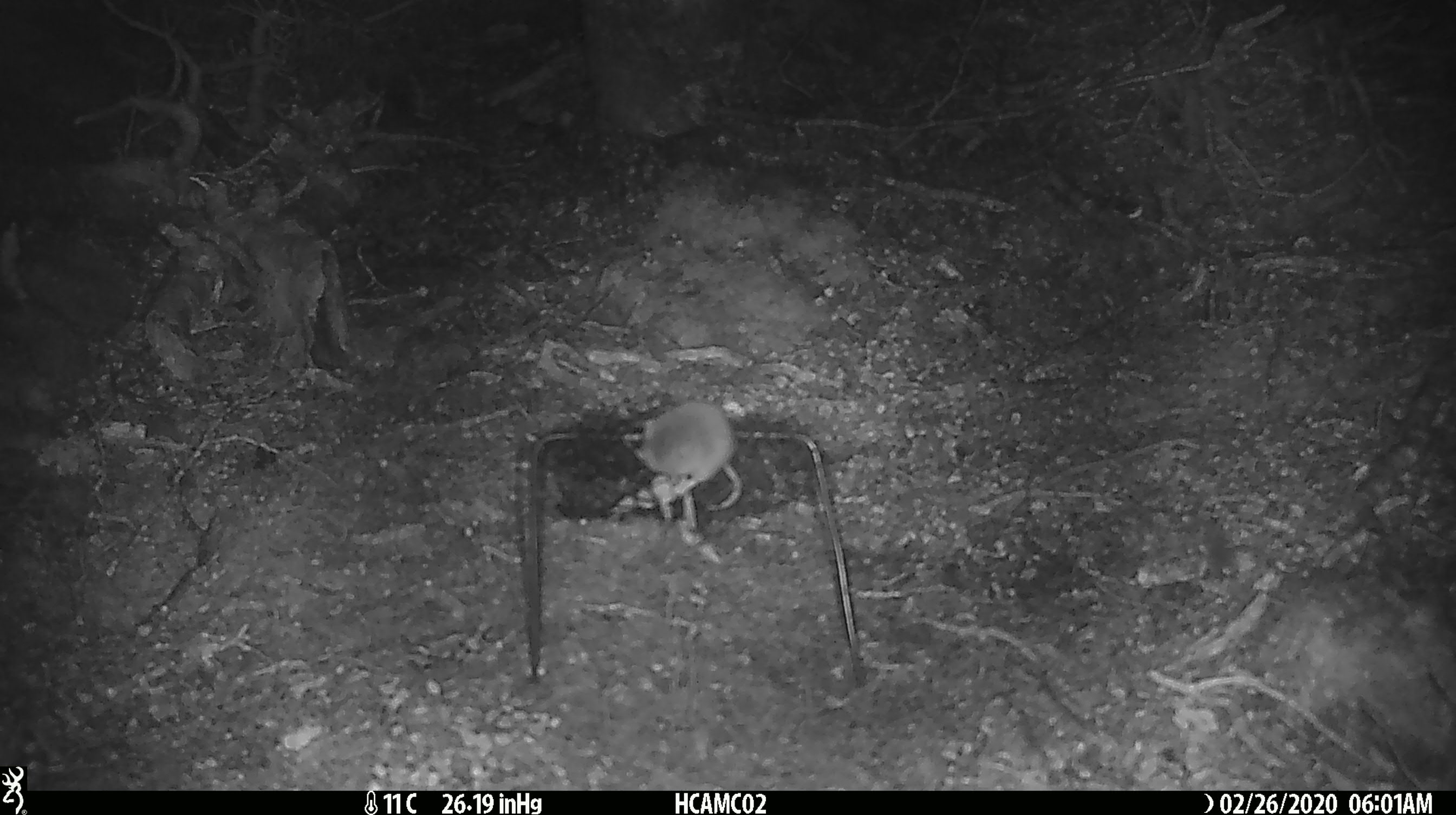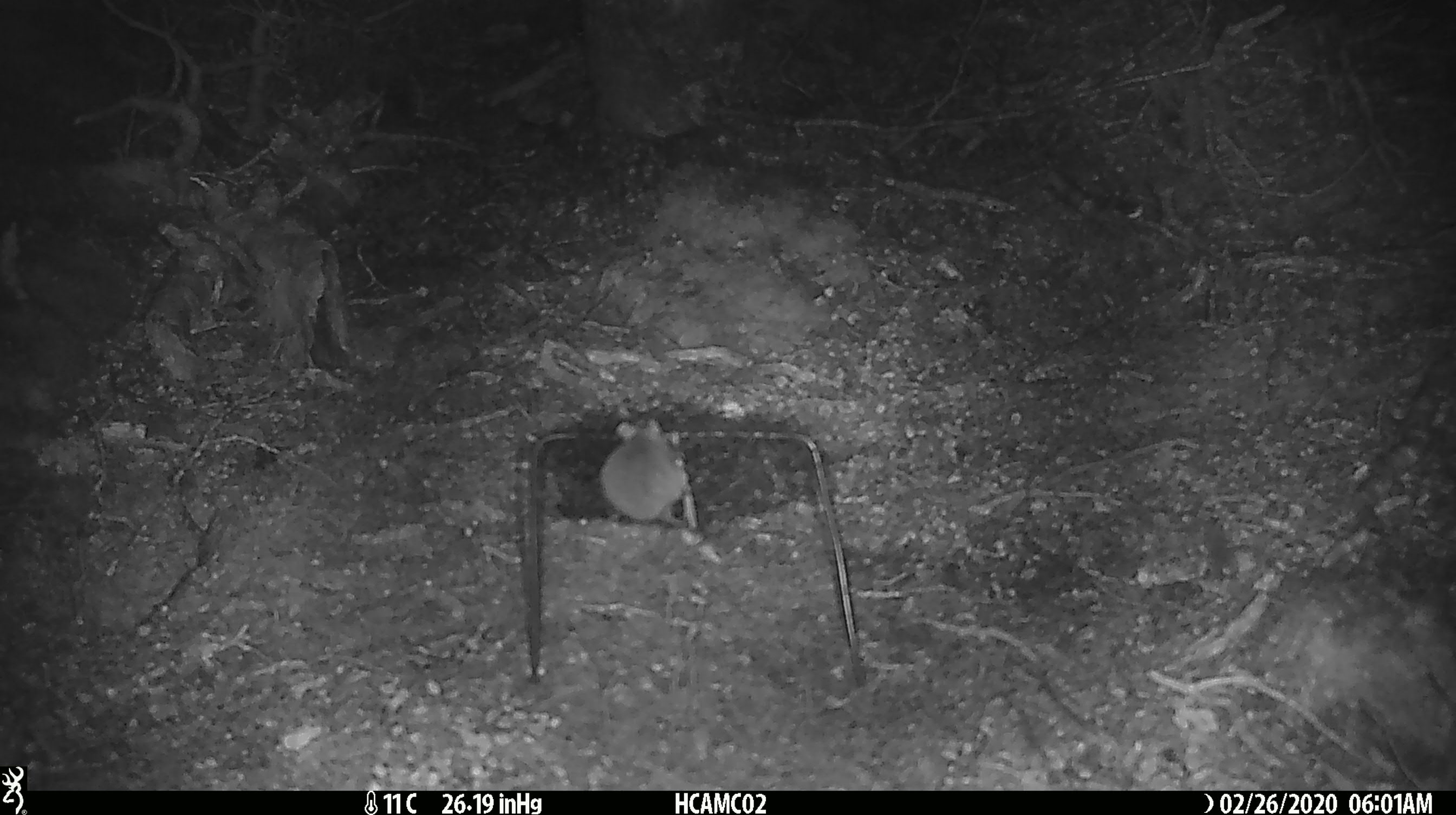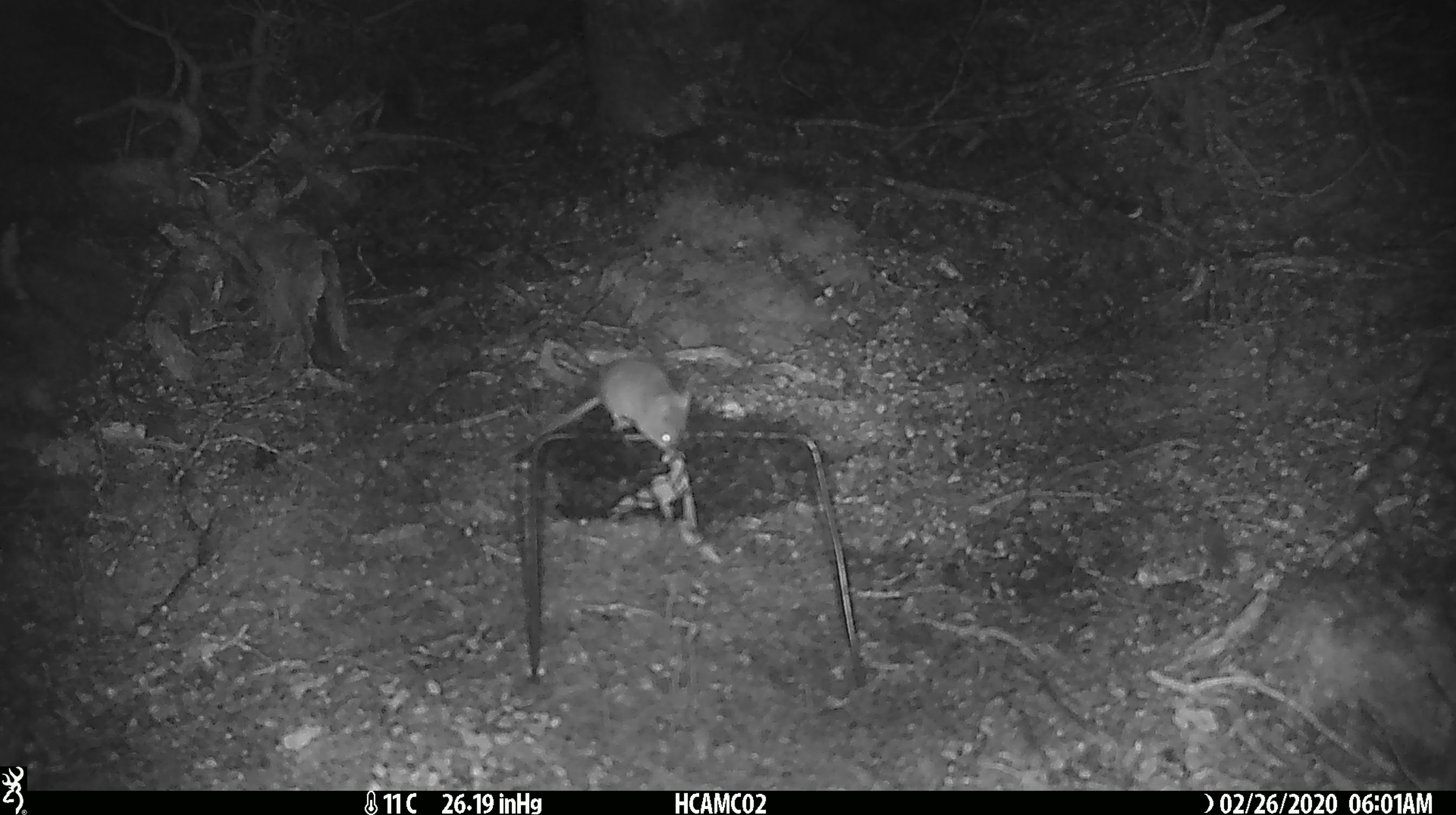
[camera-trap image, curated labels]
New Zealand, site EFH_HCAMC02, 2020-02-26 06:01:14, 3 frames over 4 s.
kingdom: Animalia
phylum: Chordata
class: Mammalia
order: Rodentia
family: Muridae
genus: Mus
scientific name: Mus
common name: mouse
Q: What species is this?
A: Mouse (Mus).